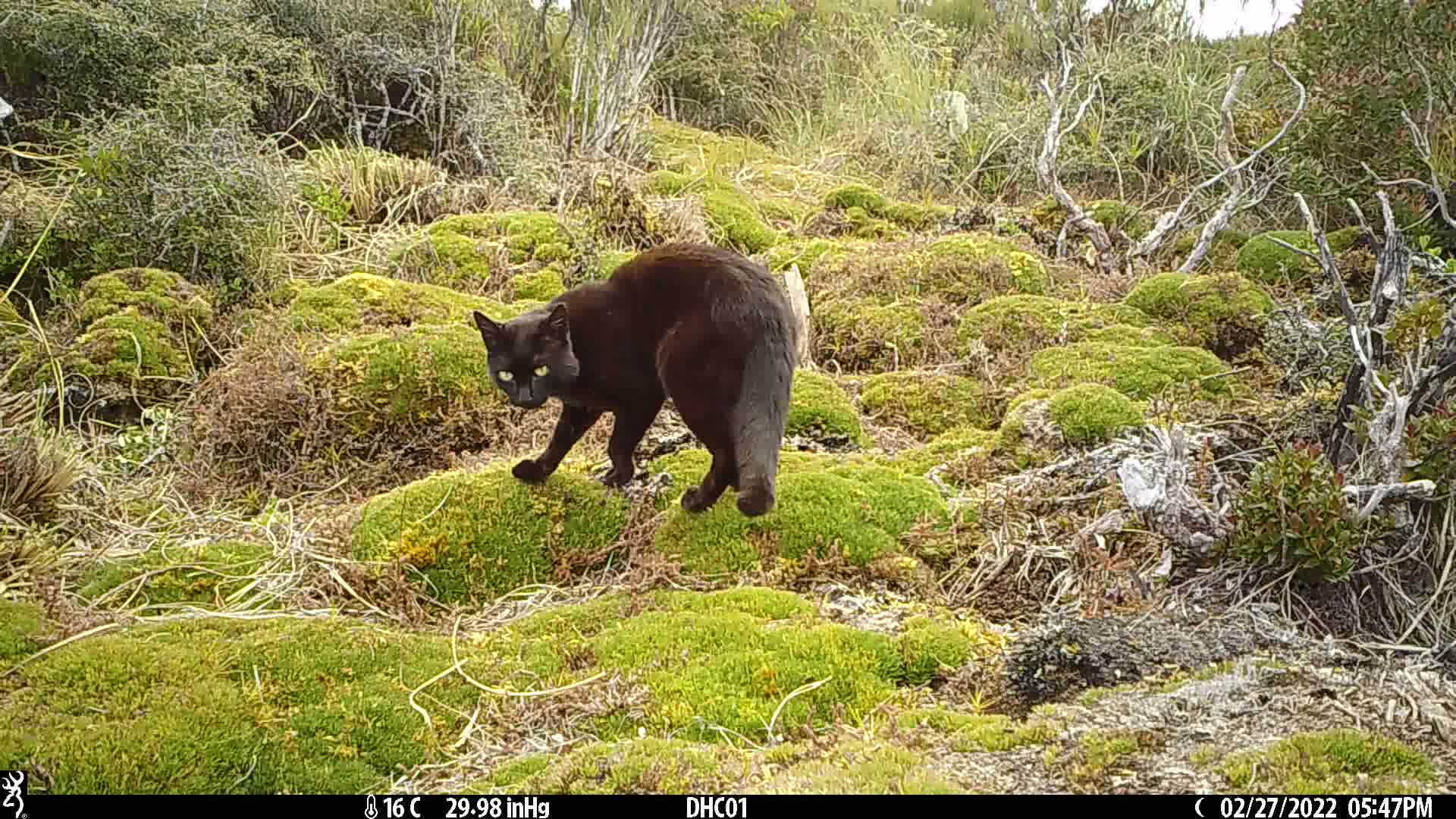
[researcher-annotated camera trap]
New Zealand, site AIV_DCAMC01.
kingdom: Animalia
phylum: Chordata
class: Mammalia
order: Carnivora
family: Felidae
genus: Felis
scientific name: Felis catus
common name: domestic cat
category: cat